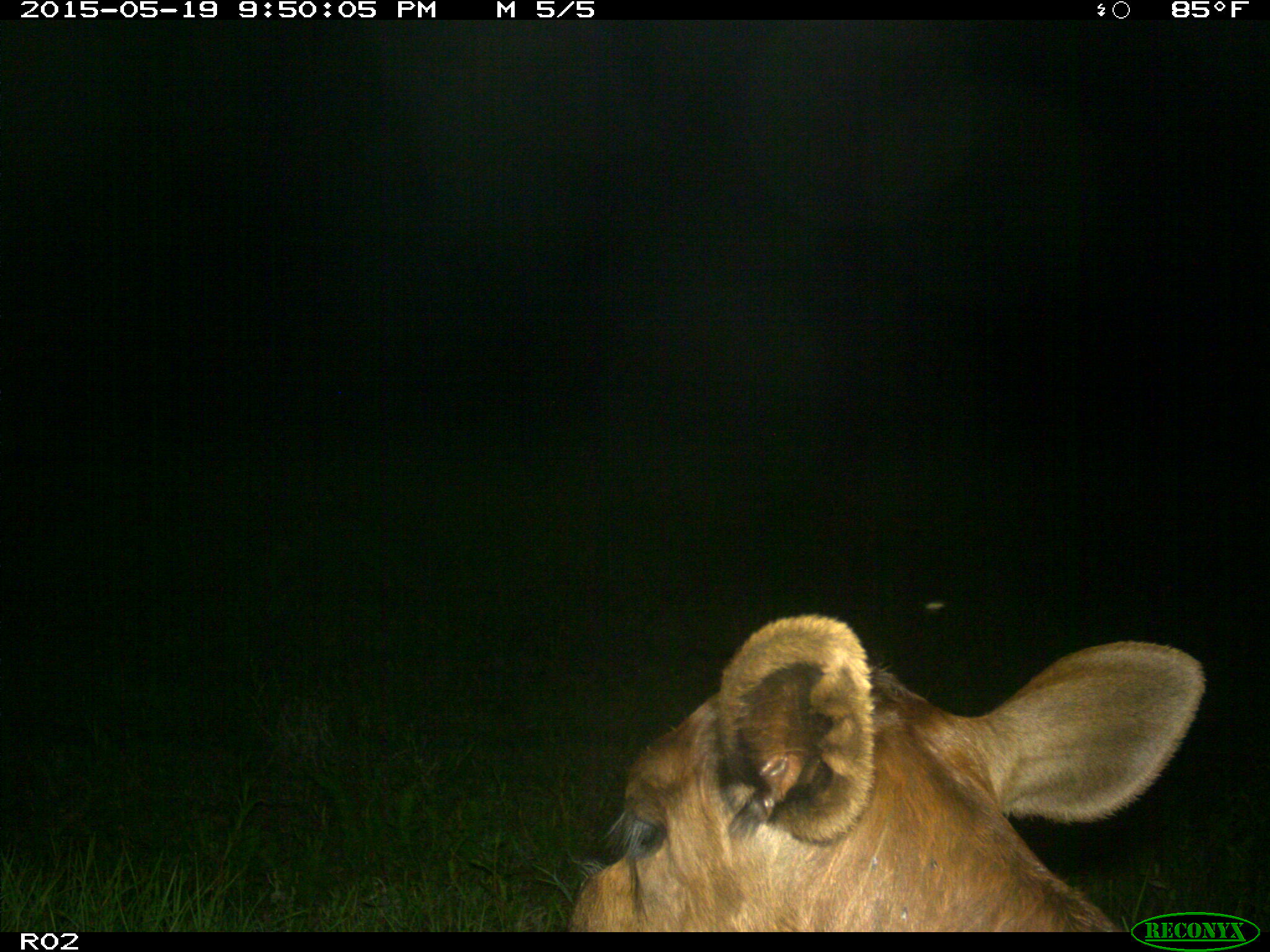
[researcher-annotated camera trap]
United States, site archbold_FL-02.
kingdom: Animalia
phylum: Chordata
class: Mammalia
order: Artiodactyla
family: Bovidae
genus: Bos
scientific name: Bos taurus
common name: domestic cow